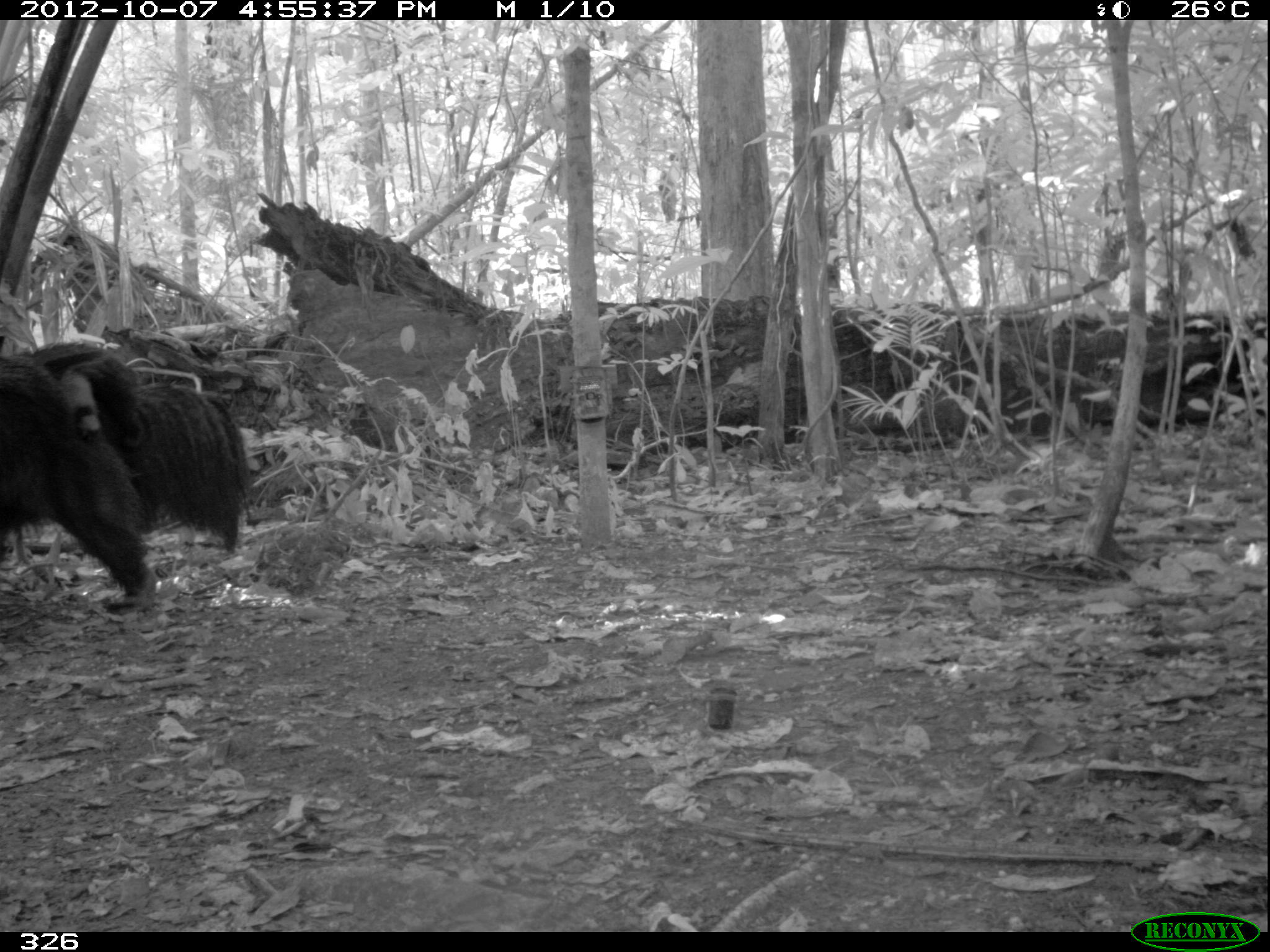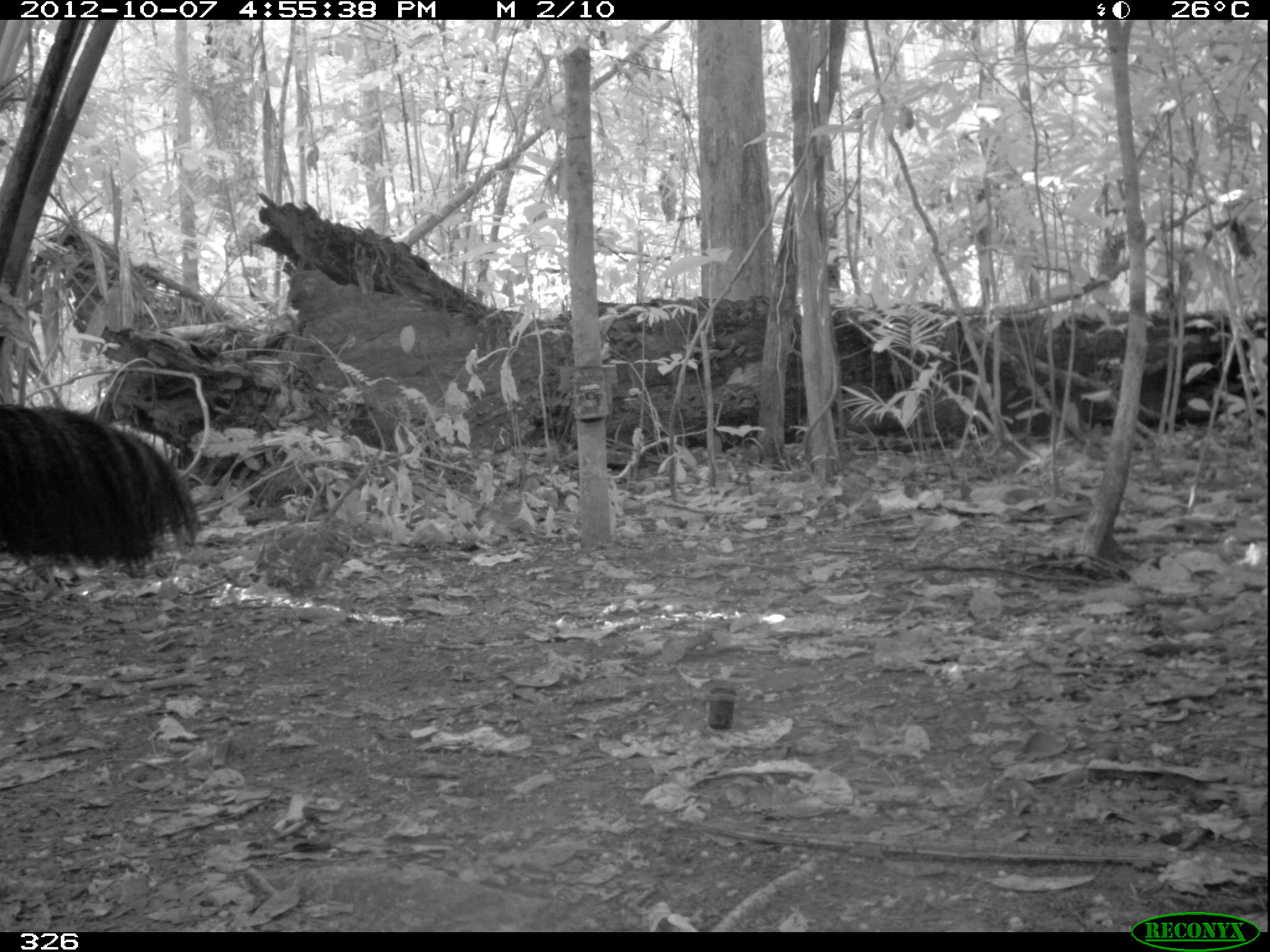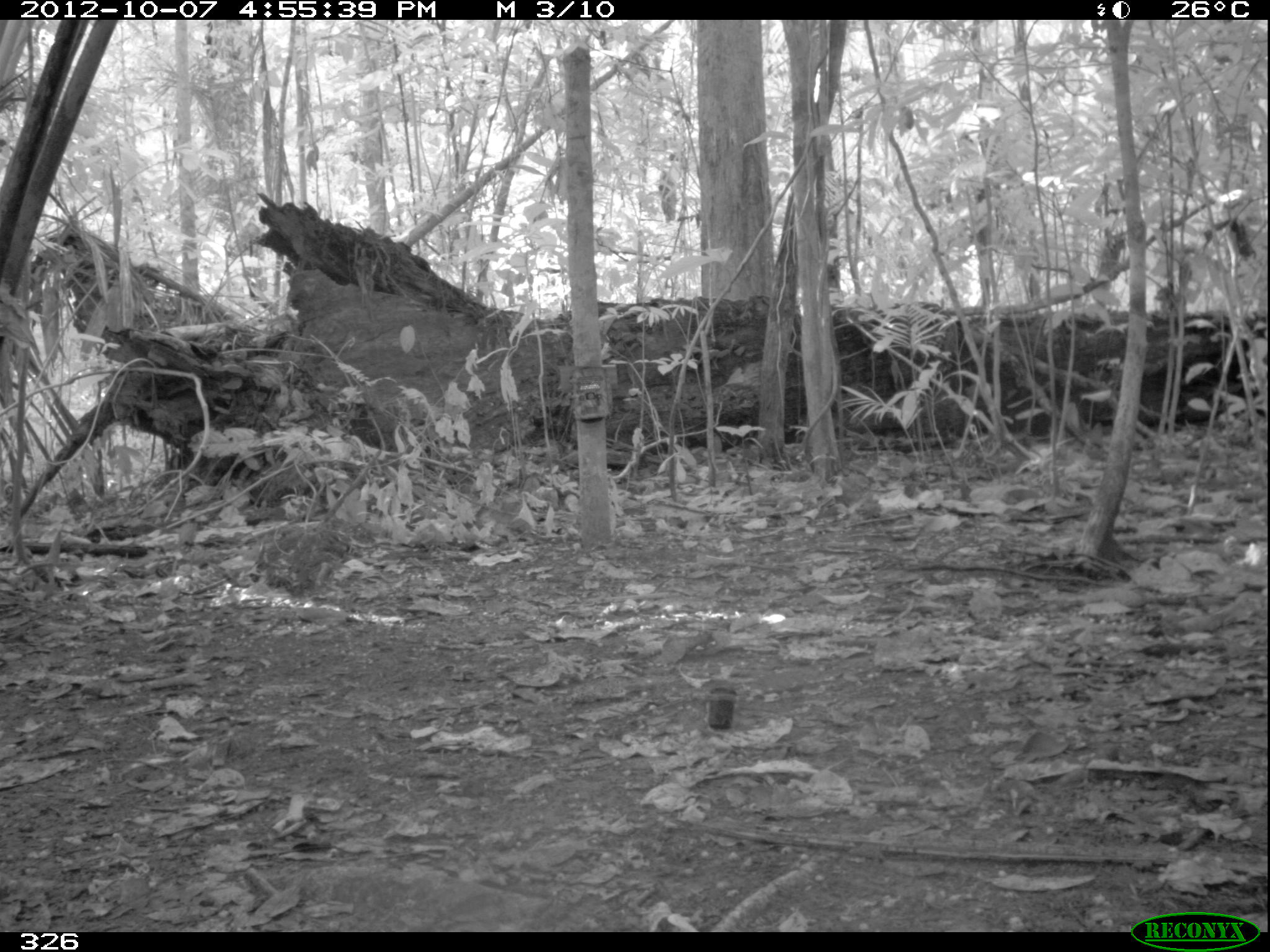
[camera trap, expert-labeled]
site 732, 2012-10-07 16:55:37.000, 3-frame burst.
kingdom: Animalia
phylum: Chordata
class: Mammalia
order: Pilosa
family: Myrmecophagidae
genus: Myrmecophaga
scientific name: Myrmecophaga tridactyla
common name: giant anteater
Myrmecophaga tridactyla (giant anteater).